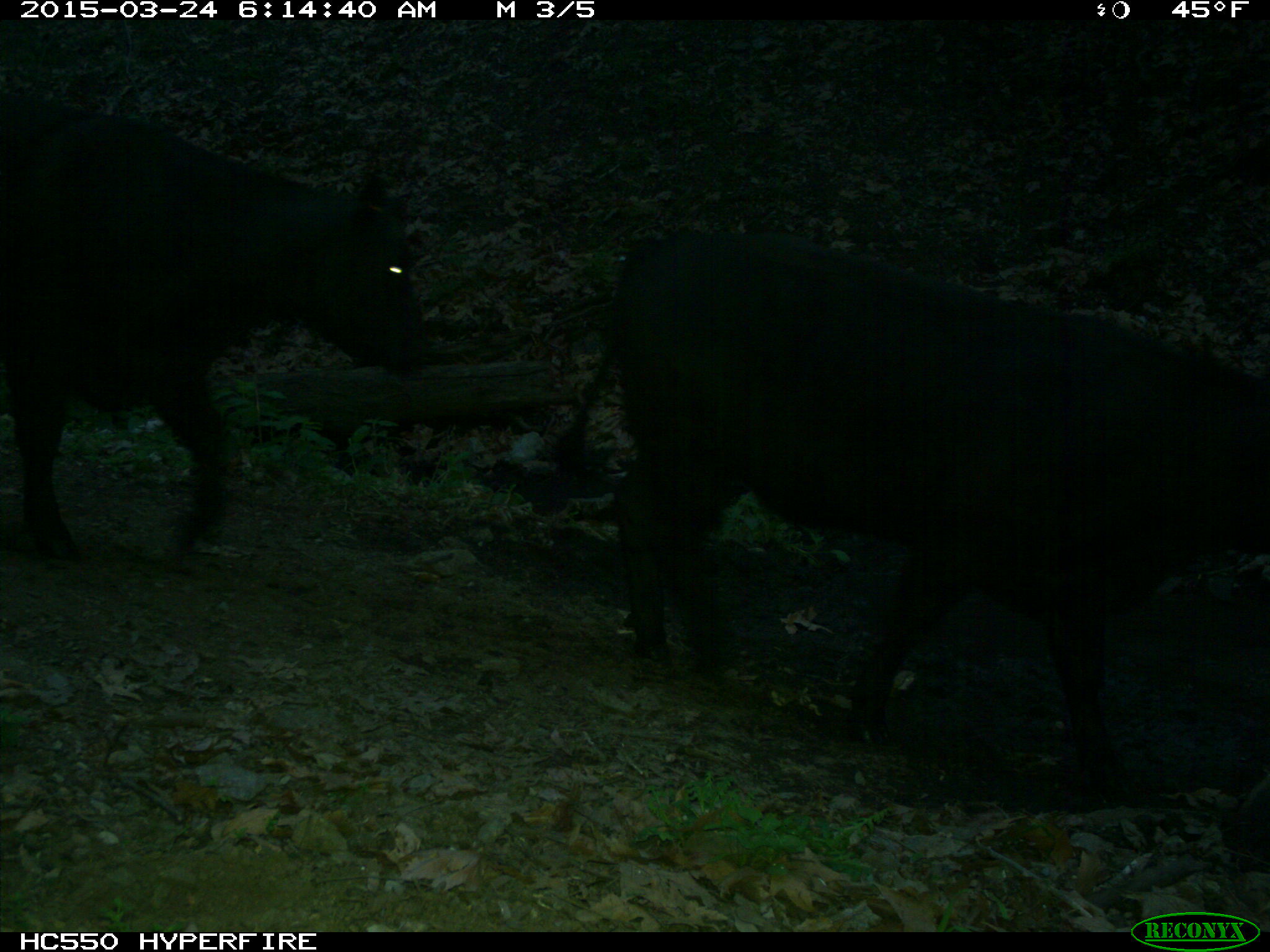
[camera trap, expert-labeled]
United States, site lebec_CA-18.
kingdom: Animalia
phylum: Chordata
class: Mammalia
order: Artiodactyla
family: Bovidae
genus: Bos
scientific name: Bos taurus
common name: domestic cow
Bos taurus (domestic cow).